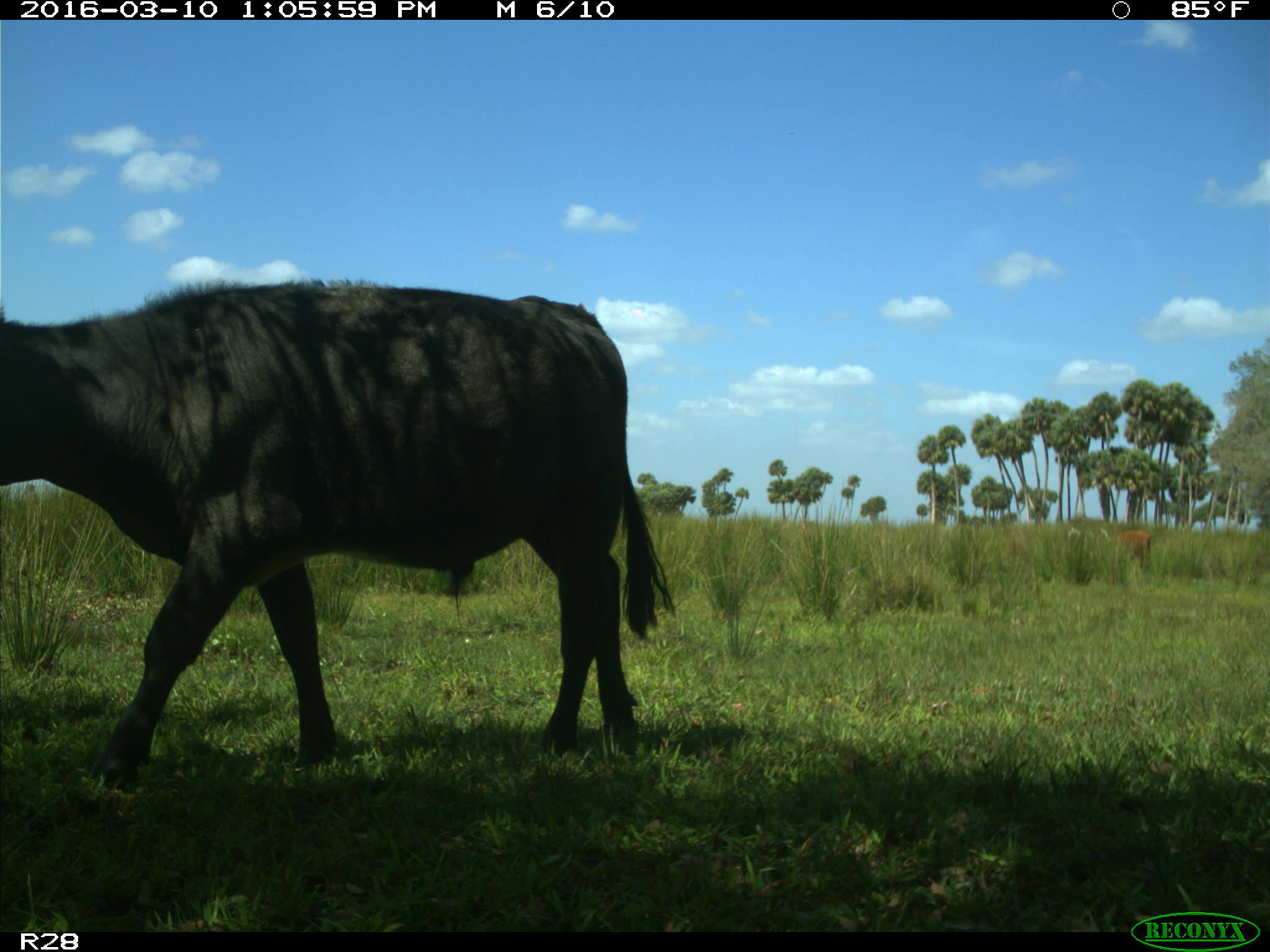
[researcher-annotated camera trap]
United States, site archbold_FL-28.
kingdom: Animalia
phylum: Chordata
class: Mammalia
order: Artiodactyla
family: Bovidae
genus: Bos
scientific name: Bos taurus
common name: domestic cow